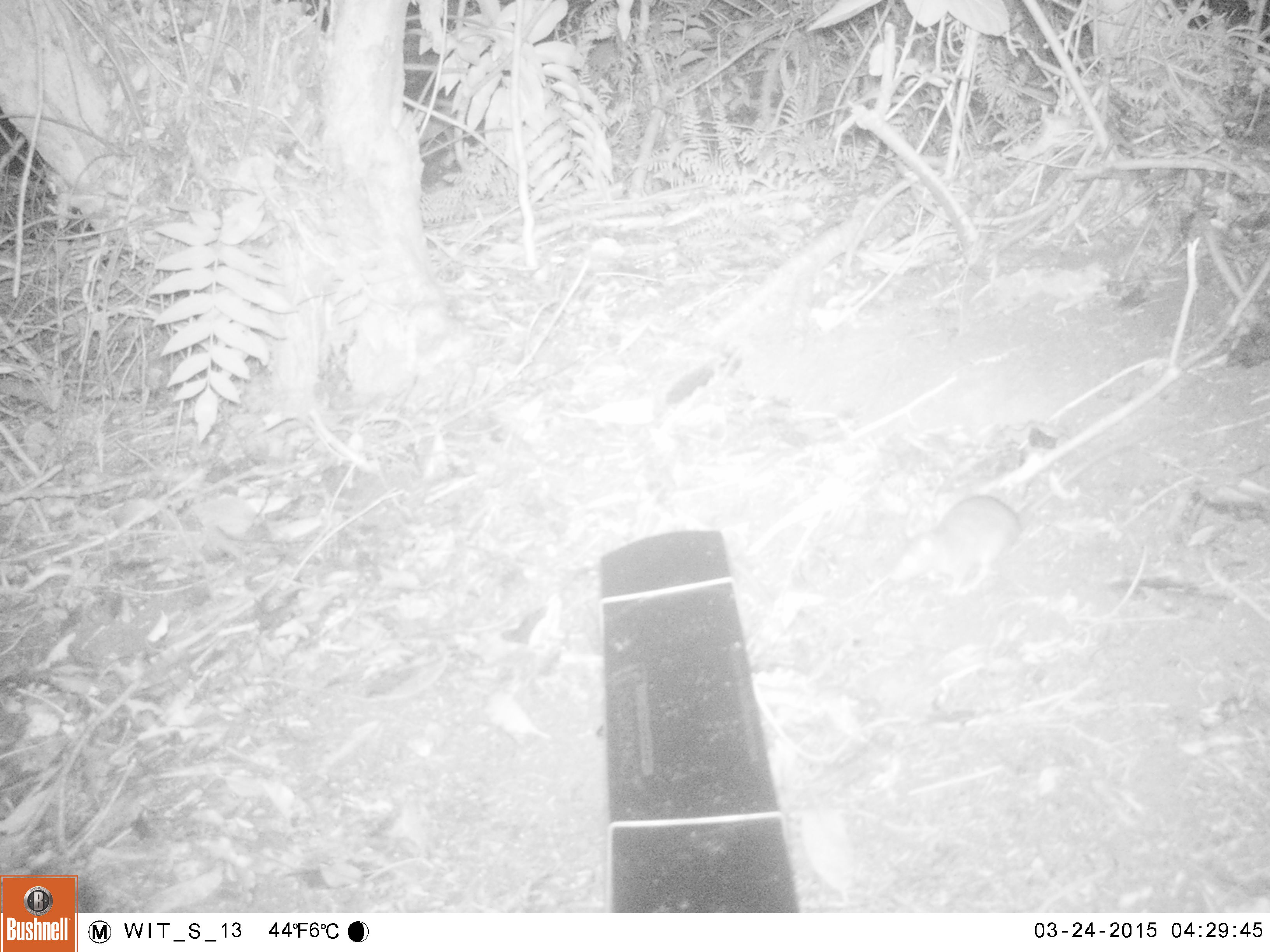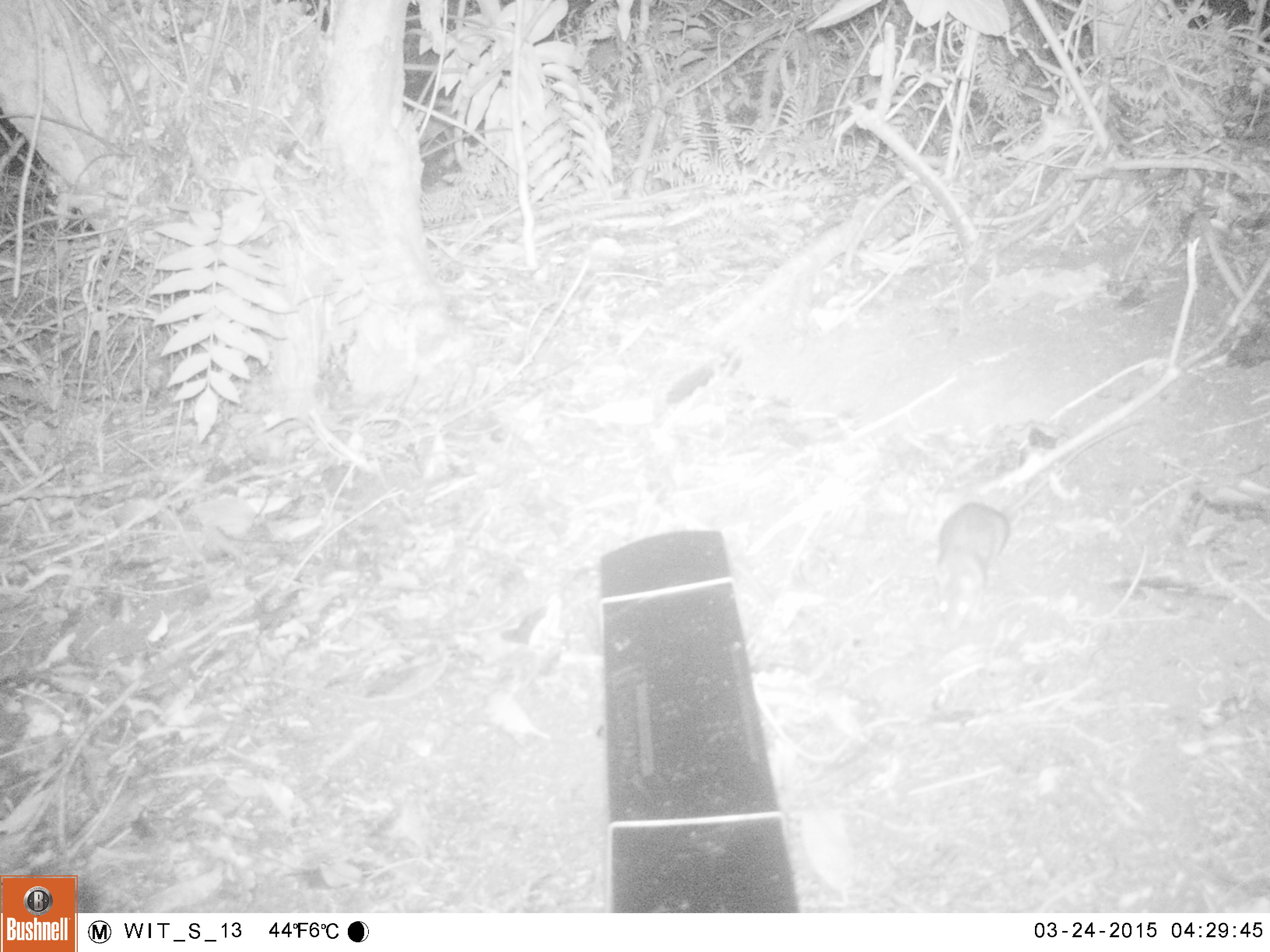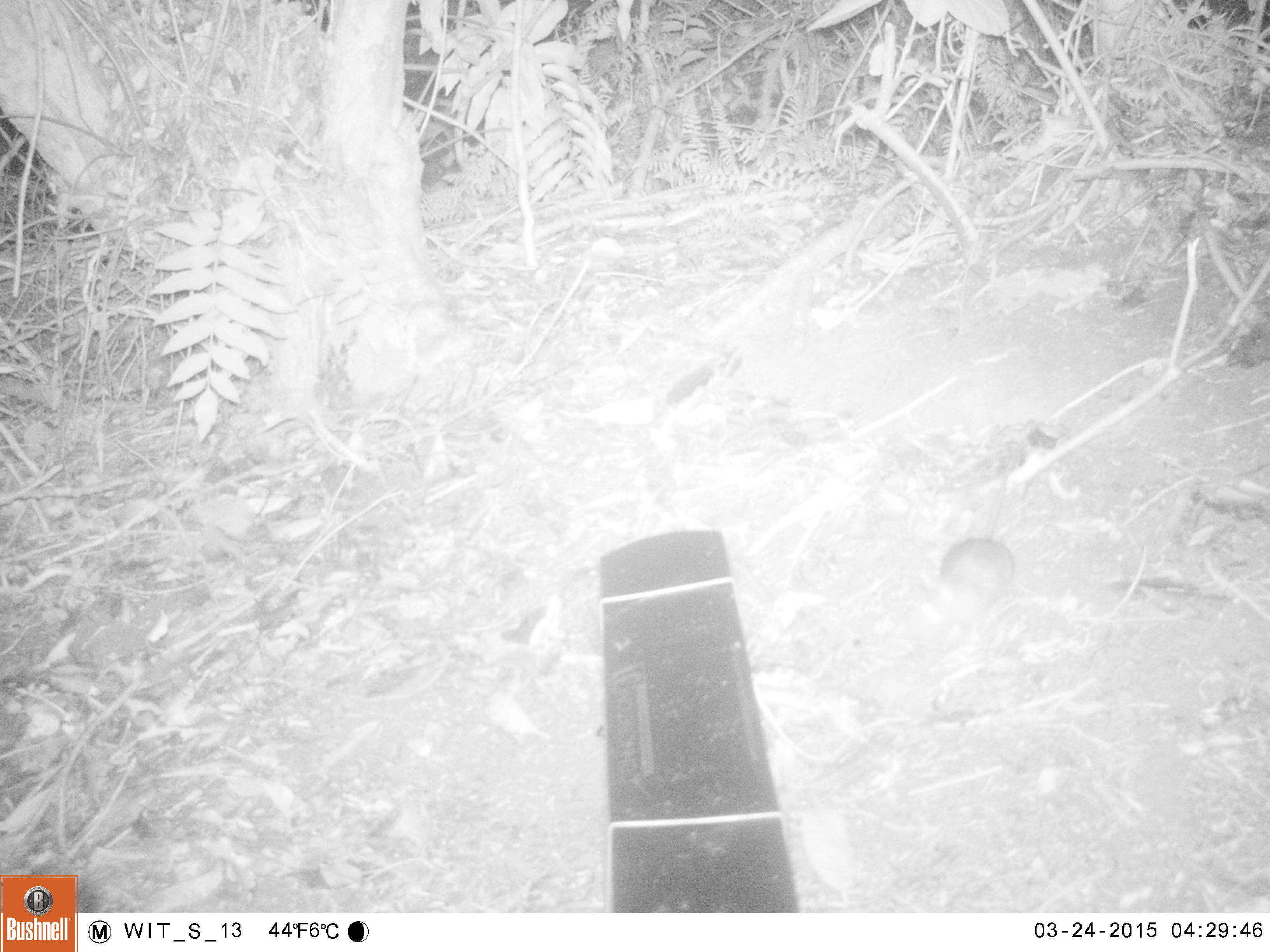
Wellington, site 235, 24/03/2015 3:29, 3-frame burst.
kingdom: Animalia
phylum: Chordata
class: Mammalia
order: Rodentia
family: Muridae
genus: Rattus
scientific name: Rattus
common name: rat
Rat (Rattus).